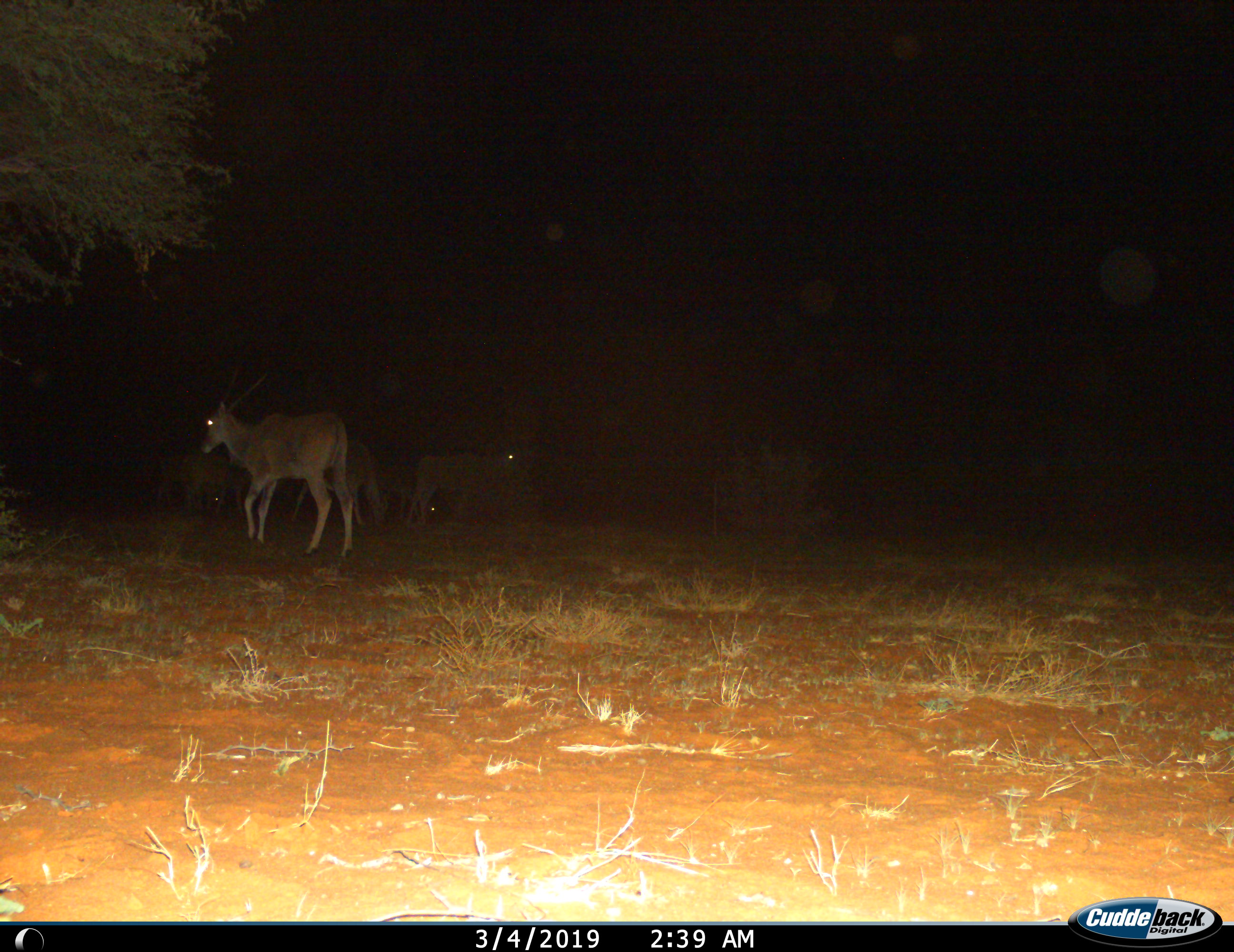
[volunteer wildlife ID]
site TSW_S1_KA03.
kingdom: Animalia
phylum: Chordata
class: Mammalia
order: Artiodactyla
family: Bovidae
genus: Tragelaphus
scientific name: Tragelaphus oryx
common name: eland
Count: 5.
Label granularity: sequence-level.